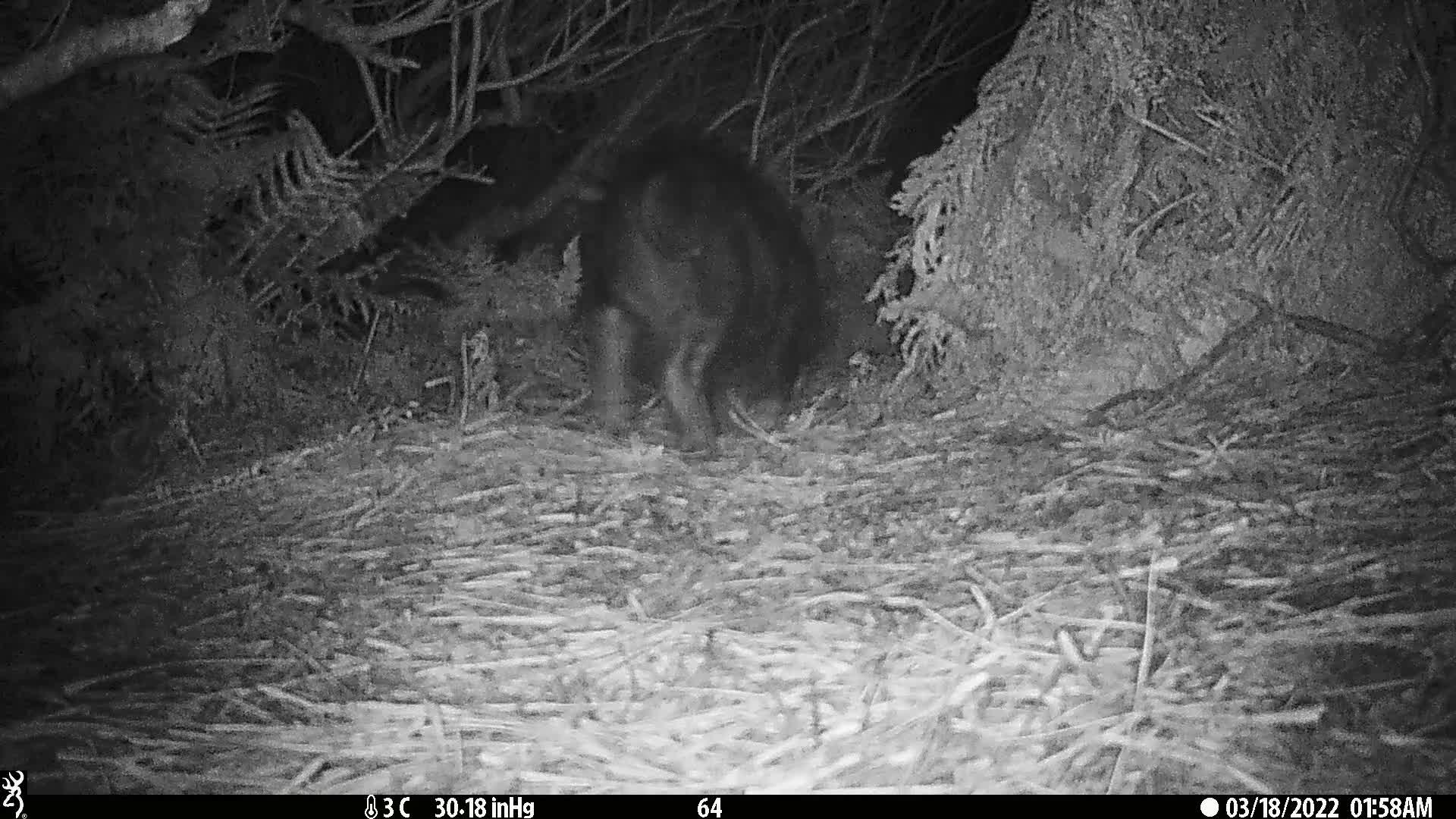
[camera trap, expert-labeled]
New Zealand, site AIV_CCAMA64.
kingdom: Animalia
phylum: Chordata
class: Mammalia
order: Artiodactyla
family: Suidae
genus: Sus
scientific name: Sus scrofa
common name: pig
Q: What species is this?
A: Pig (Sus scrofa).